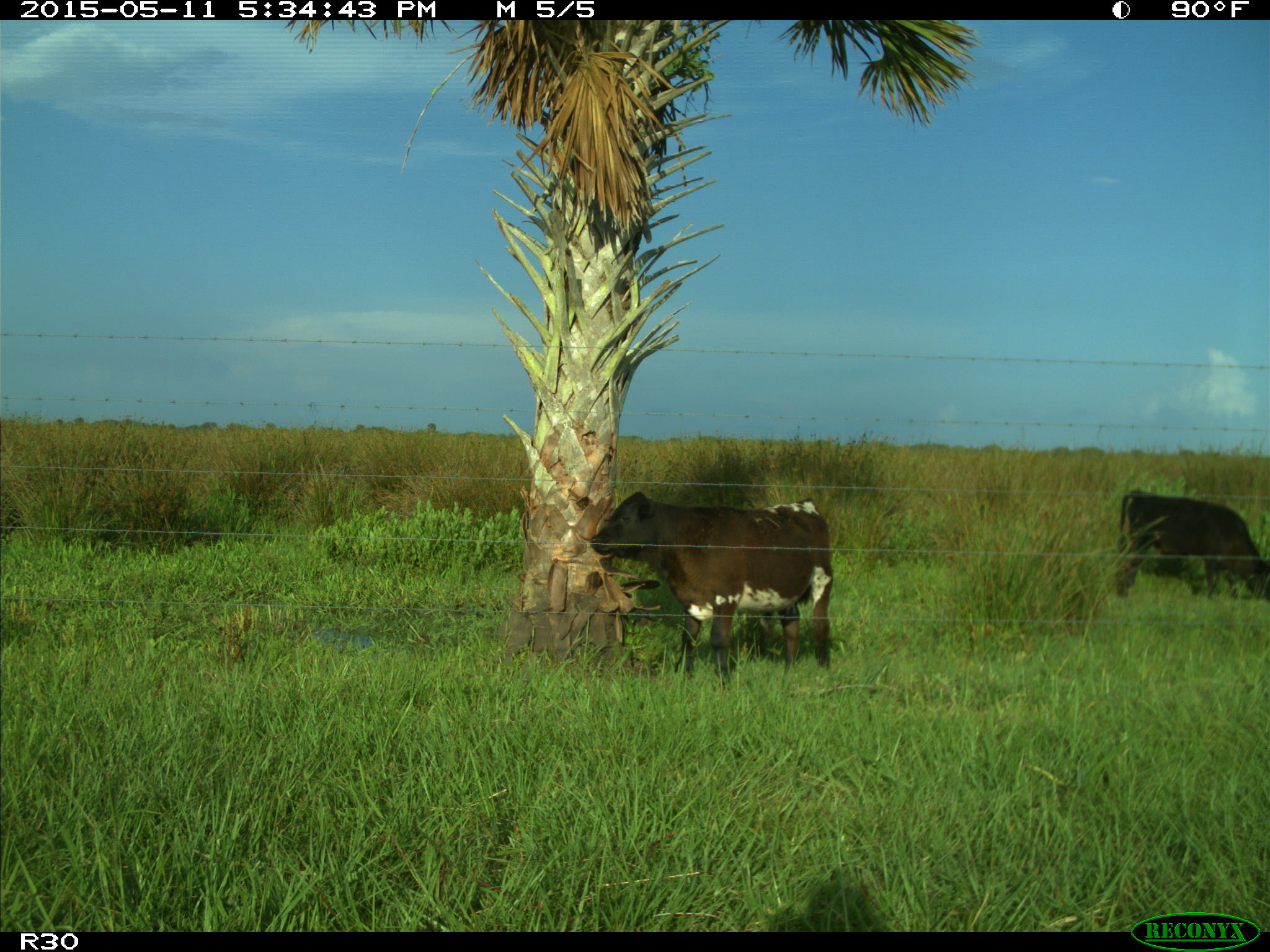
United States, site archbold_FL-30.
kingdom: Animalia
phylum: Chordata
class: Mammalia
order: Artiodactyla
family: Bovidae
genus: Bos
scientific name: Bos taurus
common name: domestic cow